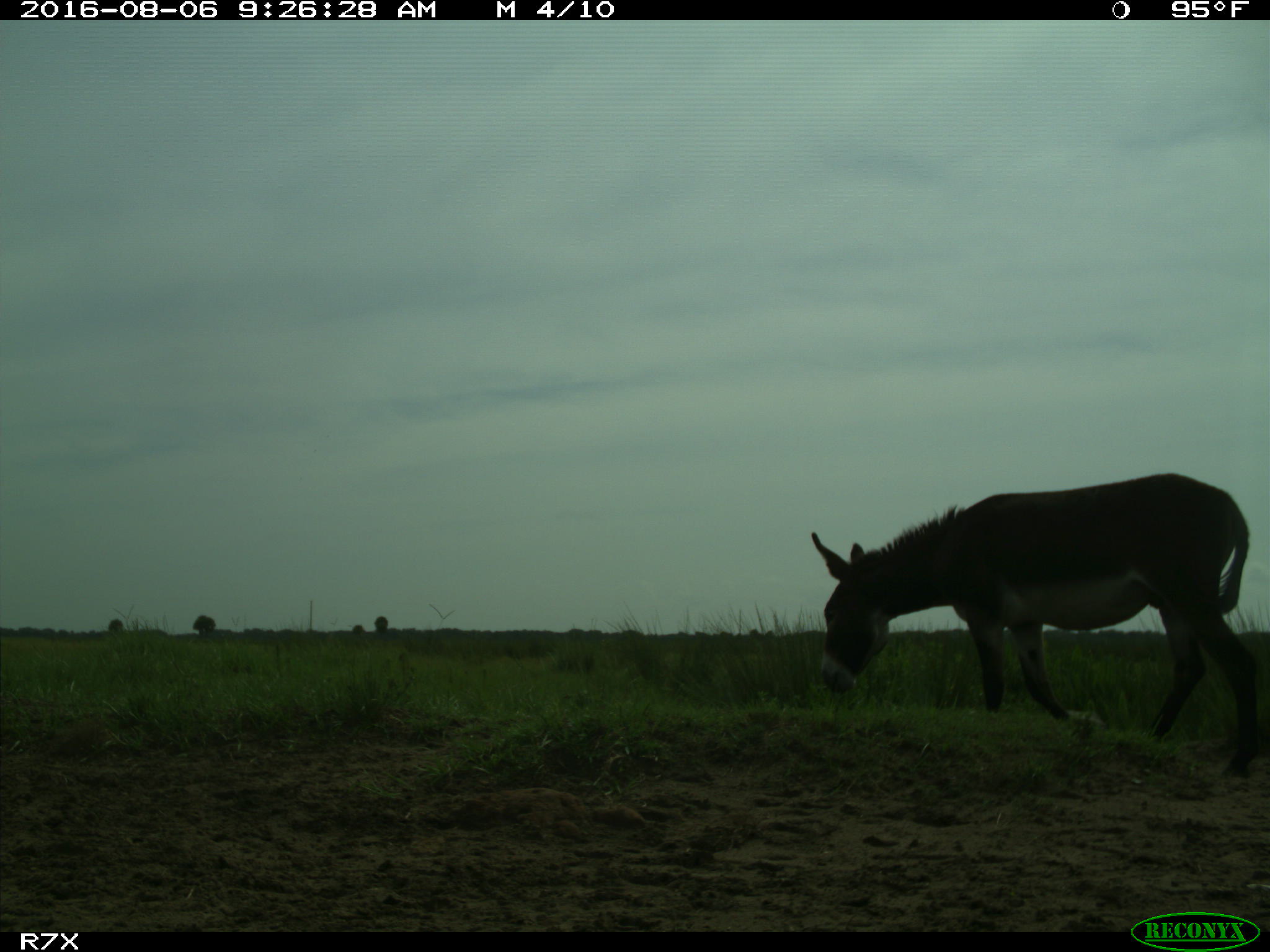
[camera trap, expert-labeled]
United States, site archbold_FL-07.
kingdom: Animalia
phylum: Chordata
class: Mammalia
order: Perissodactyla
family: Equidae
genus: Equus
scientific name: Equus africanus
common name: african wild ass